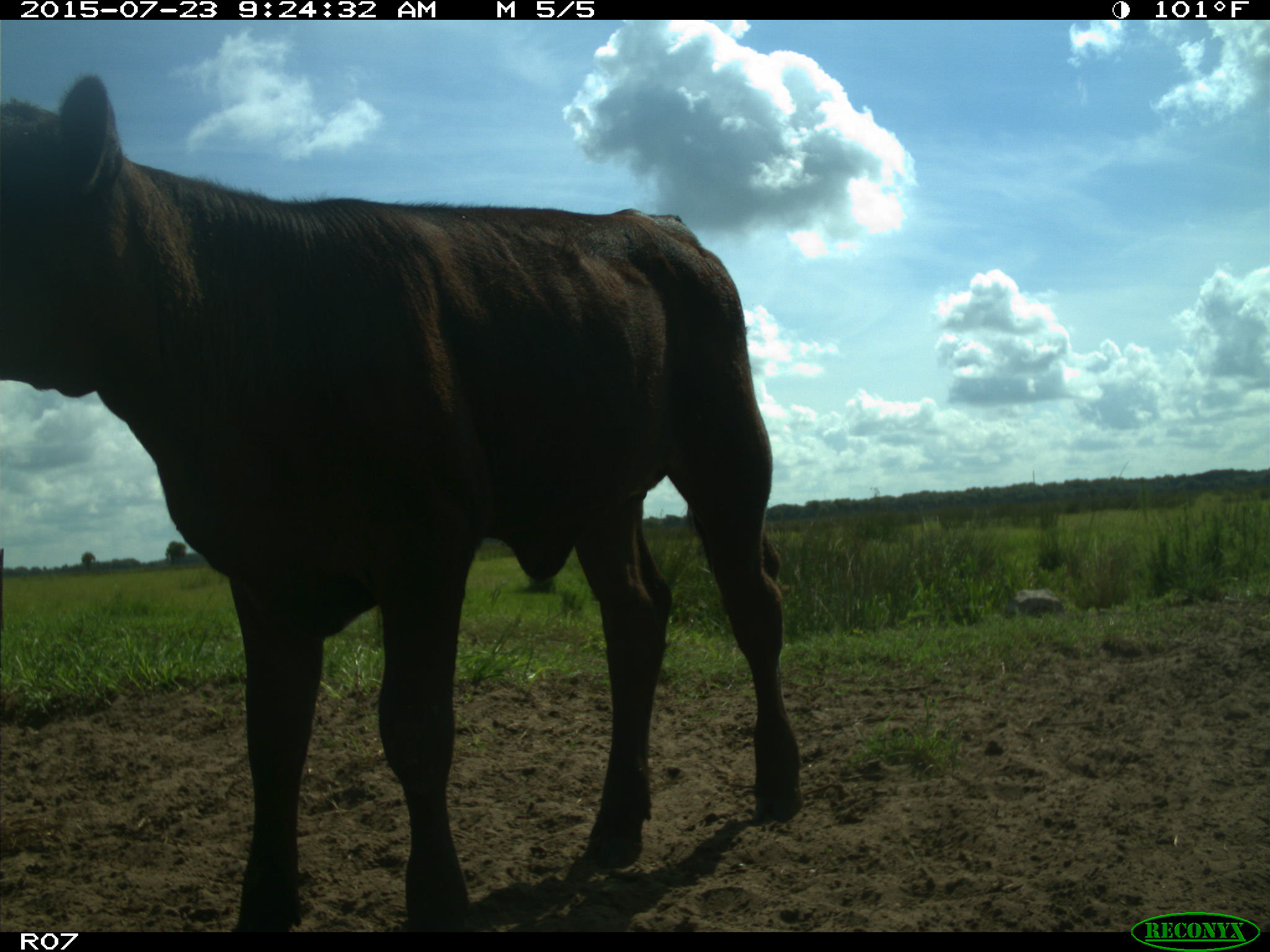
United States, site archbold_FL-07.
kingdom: Animalia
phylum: Chordata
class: Mammalia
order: Artiodactyla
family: Bovidae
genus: Bos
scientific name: Bos taurus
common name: domestic cow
Bos taurus (domestic cow).